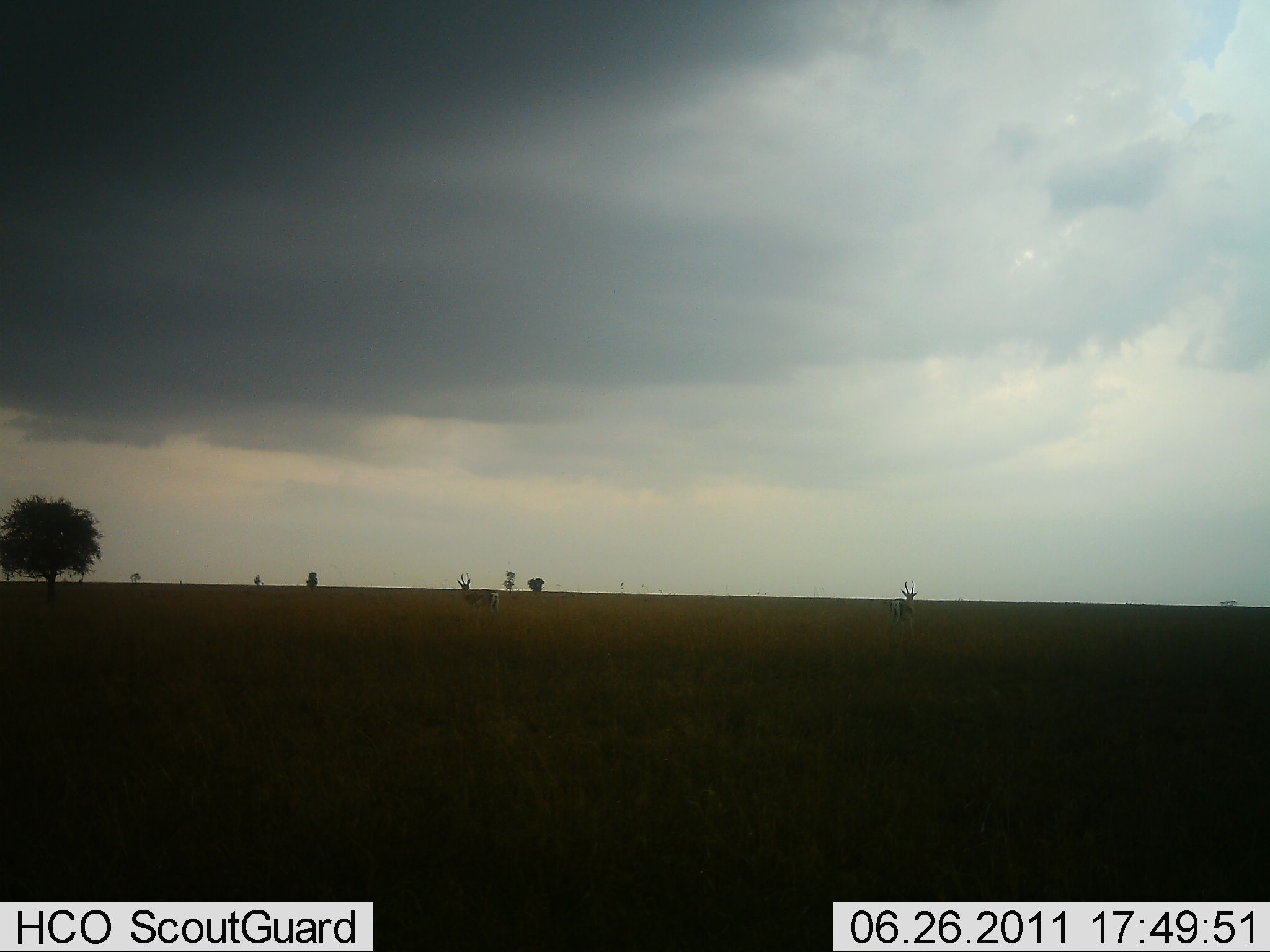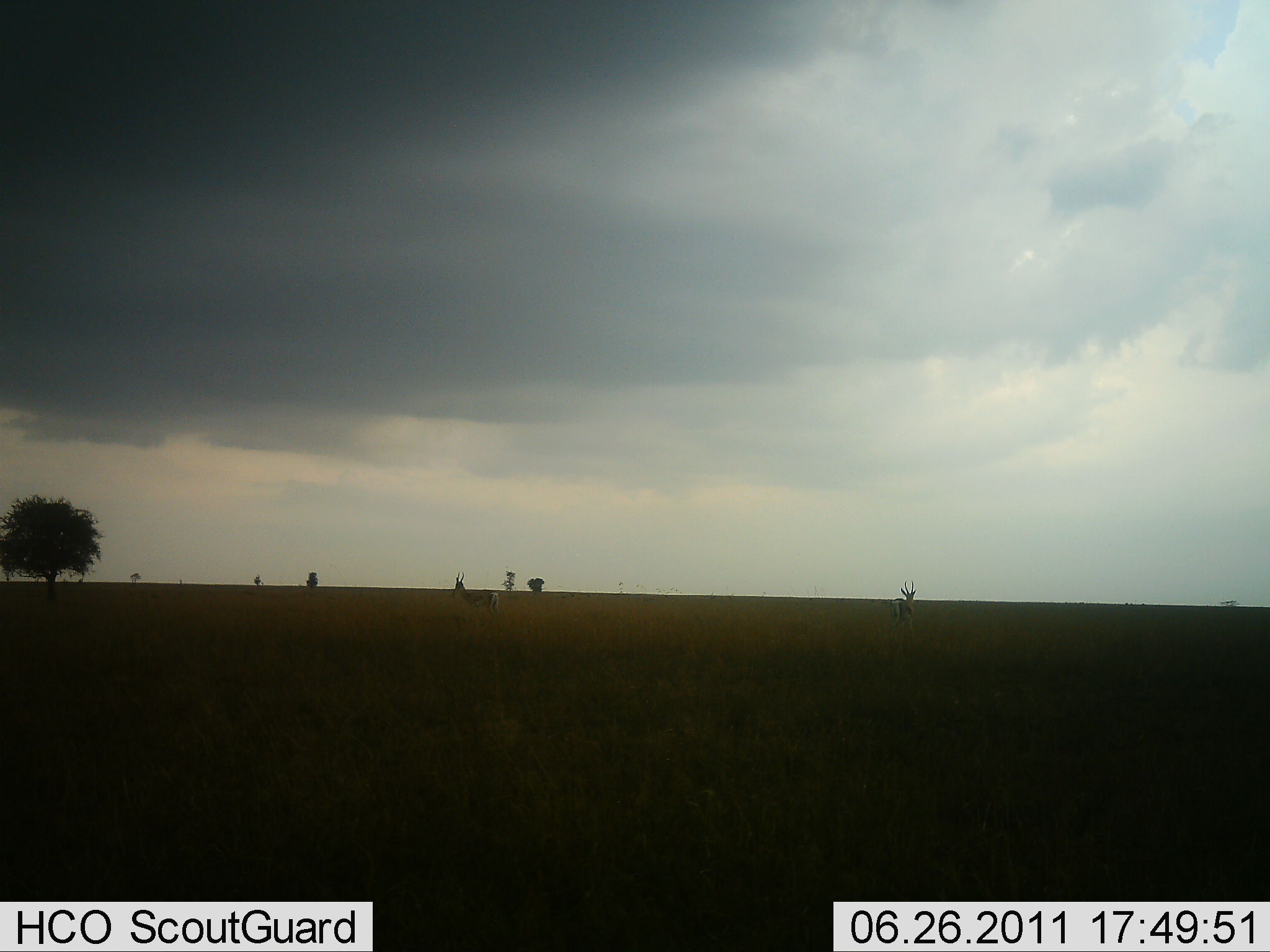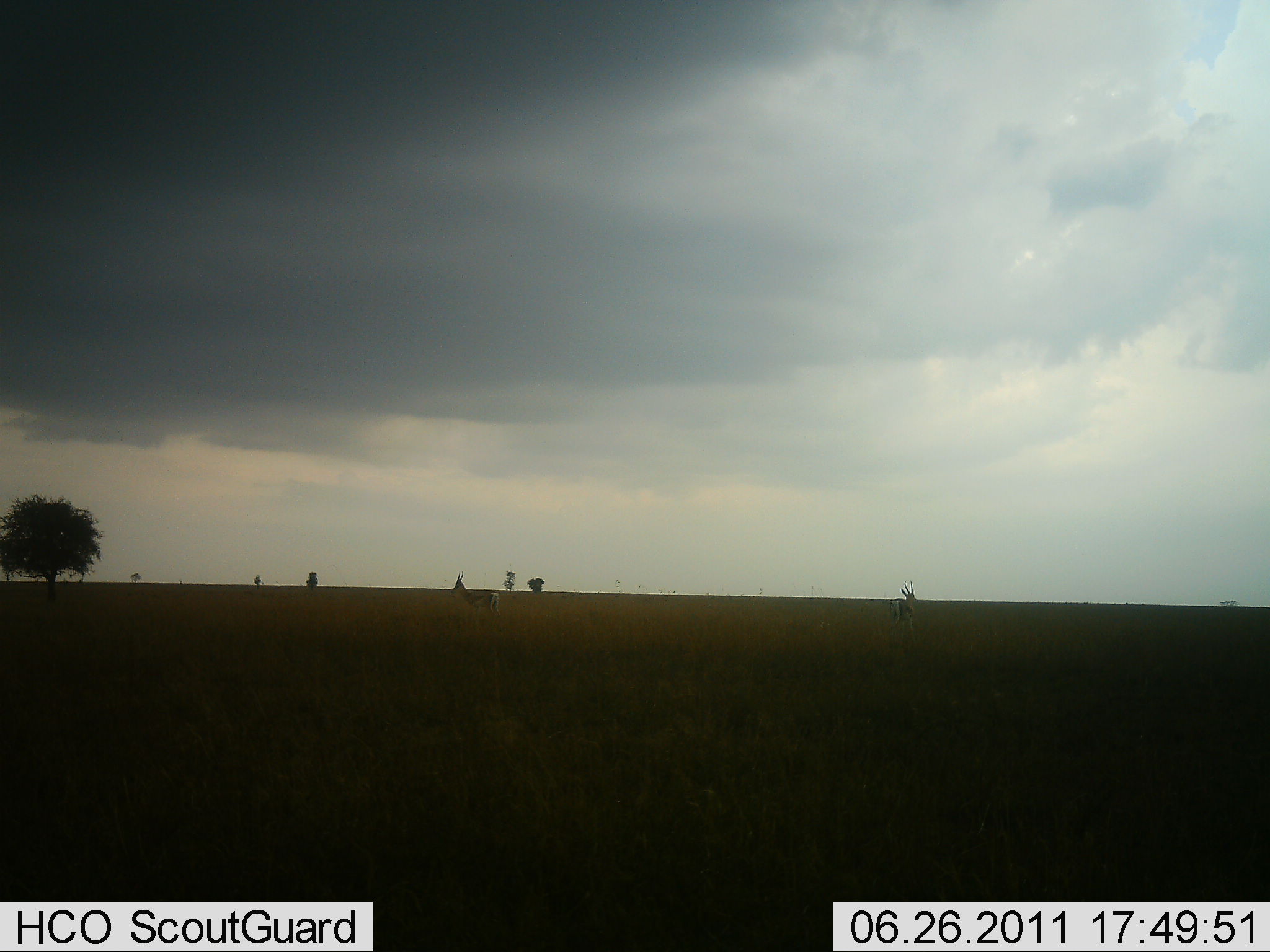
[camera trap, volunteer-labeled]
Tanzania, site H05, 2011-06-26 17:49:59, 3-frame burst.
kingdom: Animalia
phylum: Chordata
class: Mammalia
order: Artiodactyla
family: Bovidae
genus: Eudorcas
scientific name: Eudorcas thomsonii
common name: thomson's gazelle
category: gazellethomsons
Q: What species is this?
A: Gazellethomsons (thomson's gazelle) (Eudorcas thomsonii).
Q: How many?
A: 2.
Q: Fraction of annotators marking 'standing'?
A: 100%.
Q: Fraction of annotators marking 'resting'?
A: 0%.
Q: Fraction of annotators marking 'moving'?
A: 0%.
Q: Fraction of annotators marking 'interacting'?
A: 0%.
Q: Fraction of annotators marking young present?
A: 0%.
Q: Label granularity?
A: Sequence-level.